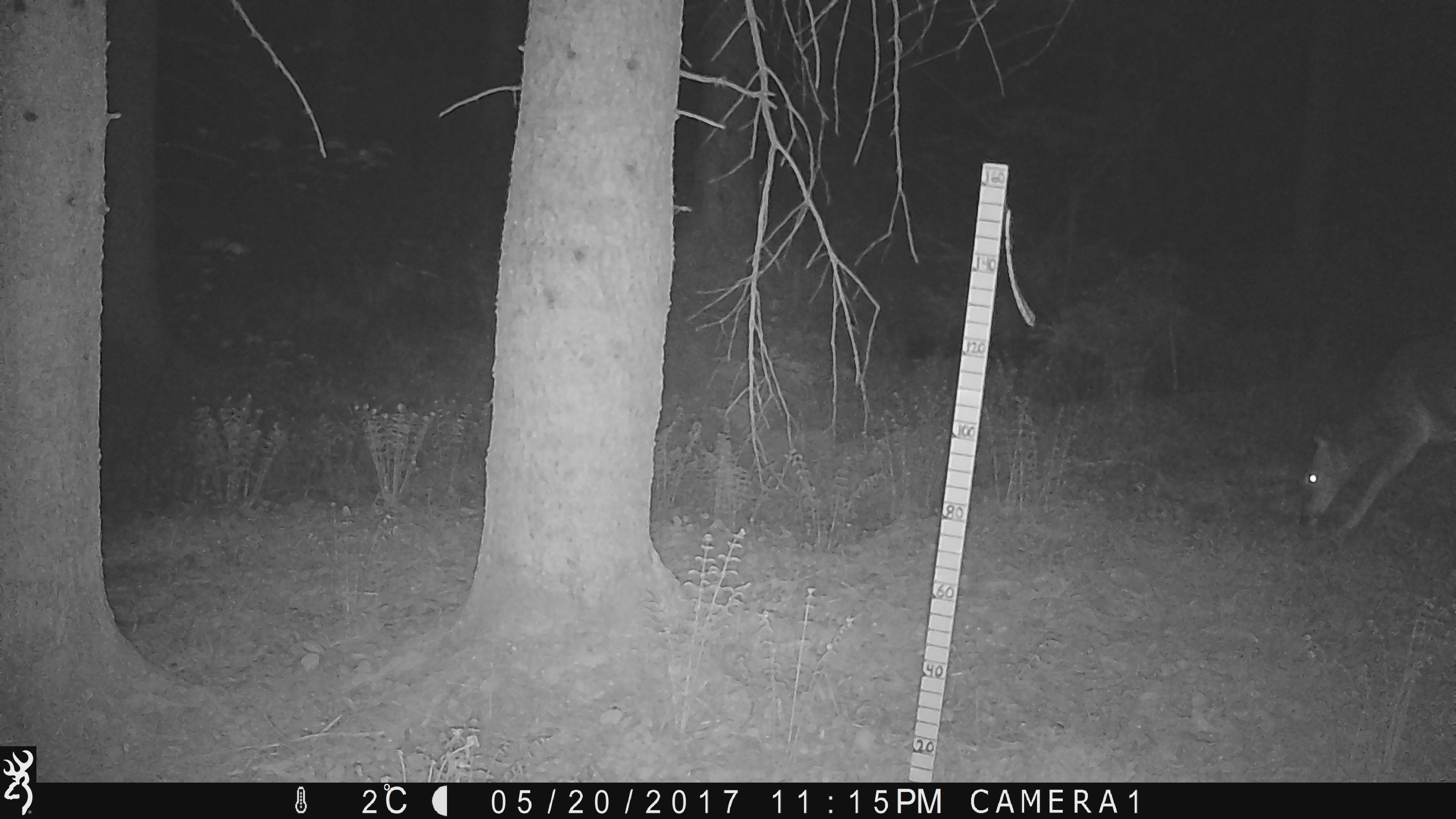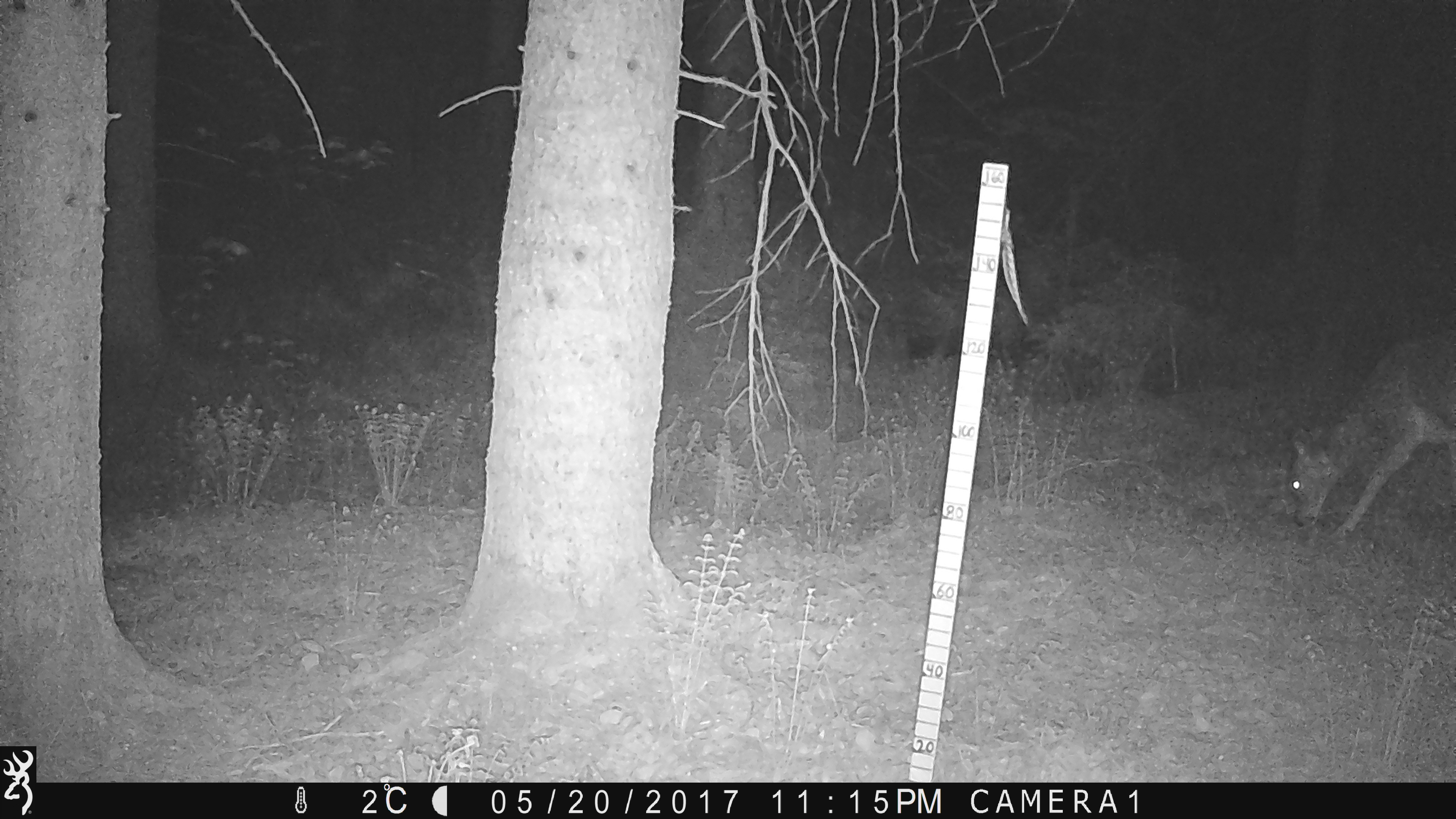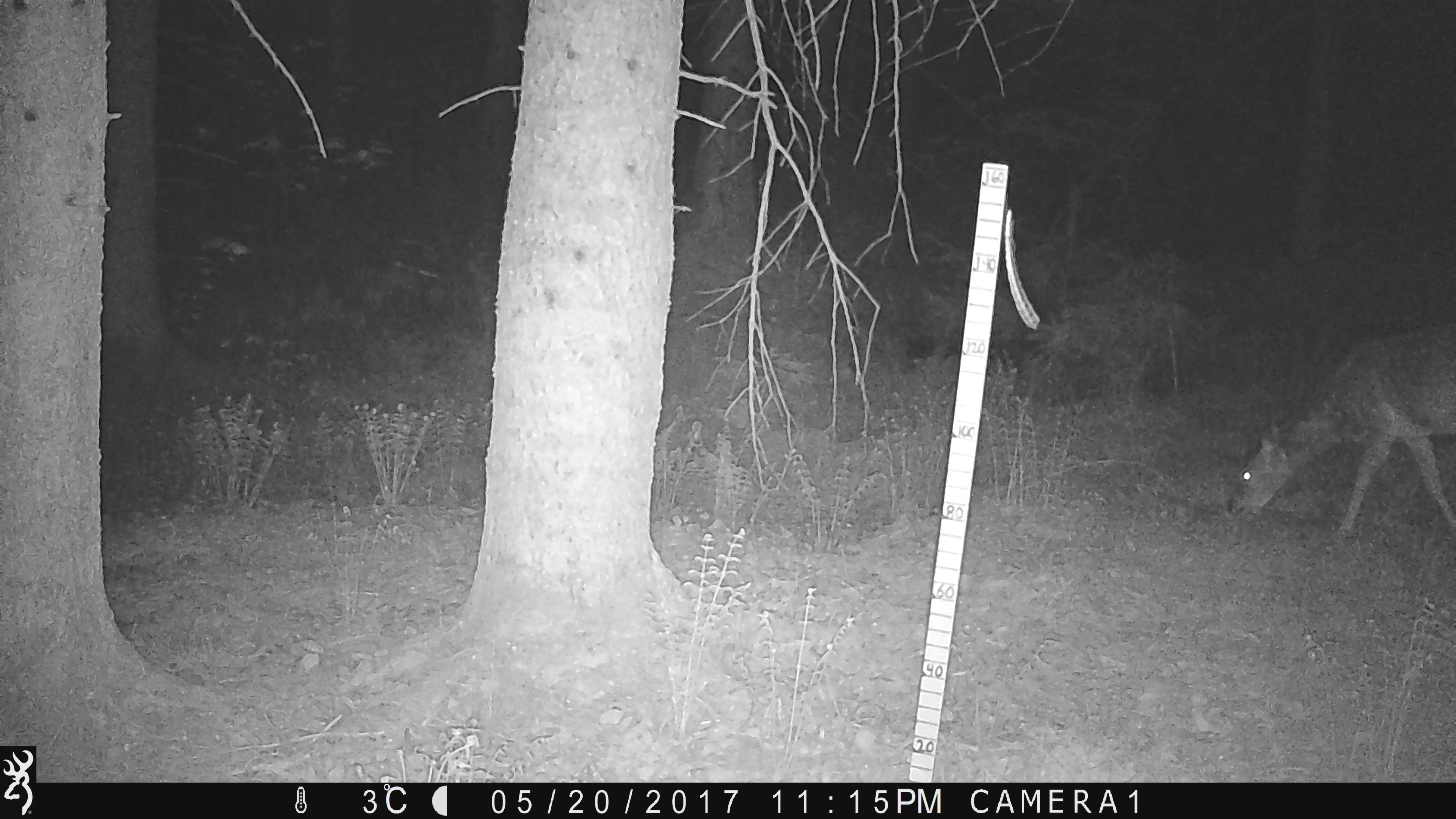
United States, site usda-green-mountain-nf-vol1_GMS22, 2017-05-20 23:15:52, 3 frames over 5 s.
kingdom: Animalia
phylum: Chordata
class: Mammalia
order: Artiodactyla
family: Cervidae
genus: Odocoileus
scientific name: Odocoileus virginianus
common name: white-tailed deer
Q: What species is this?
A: White-tailed deer (Odocoileus virginianus).